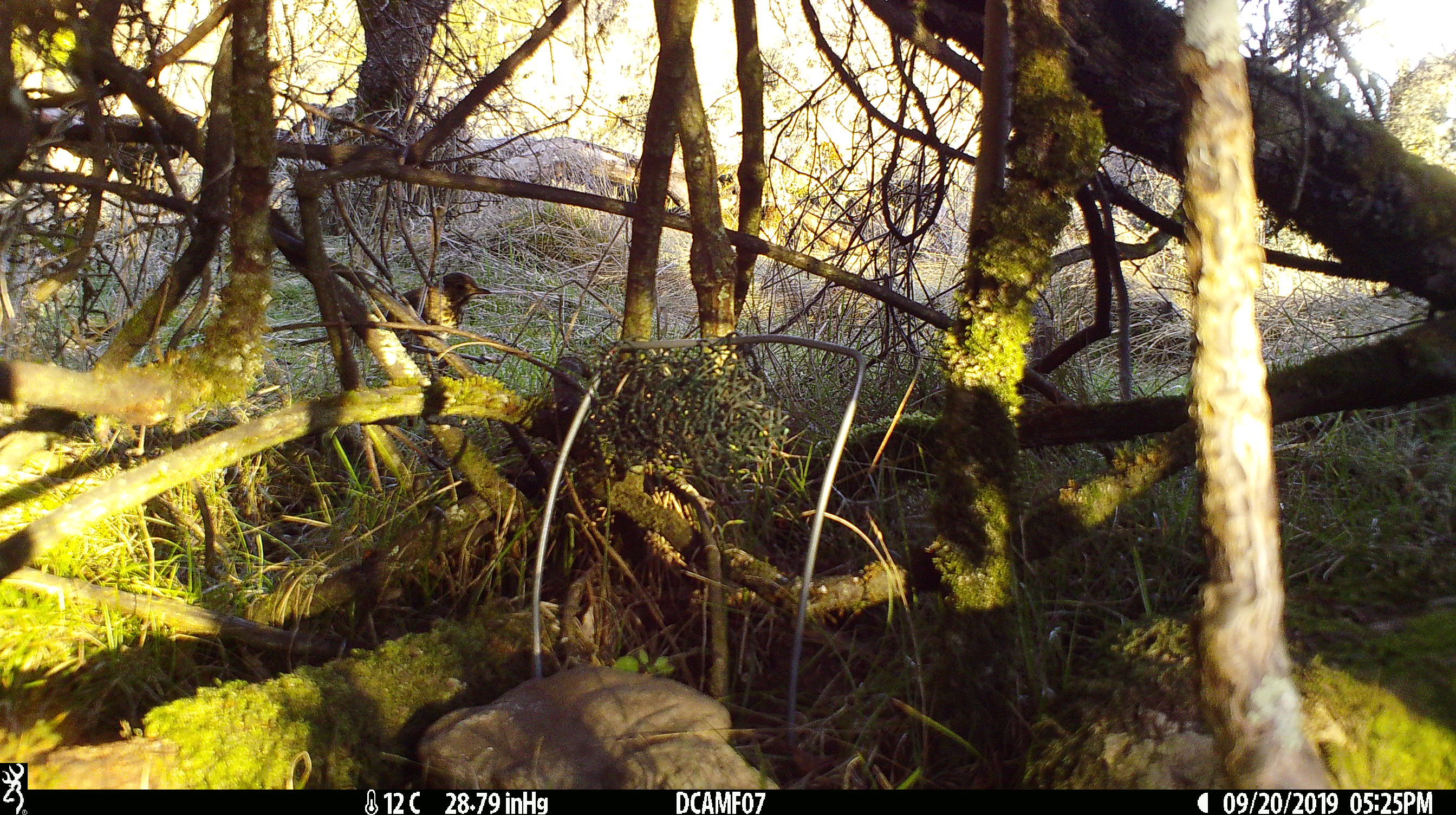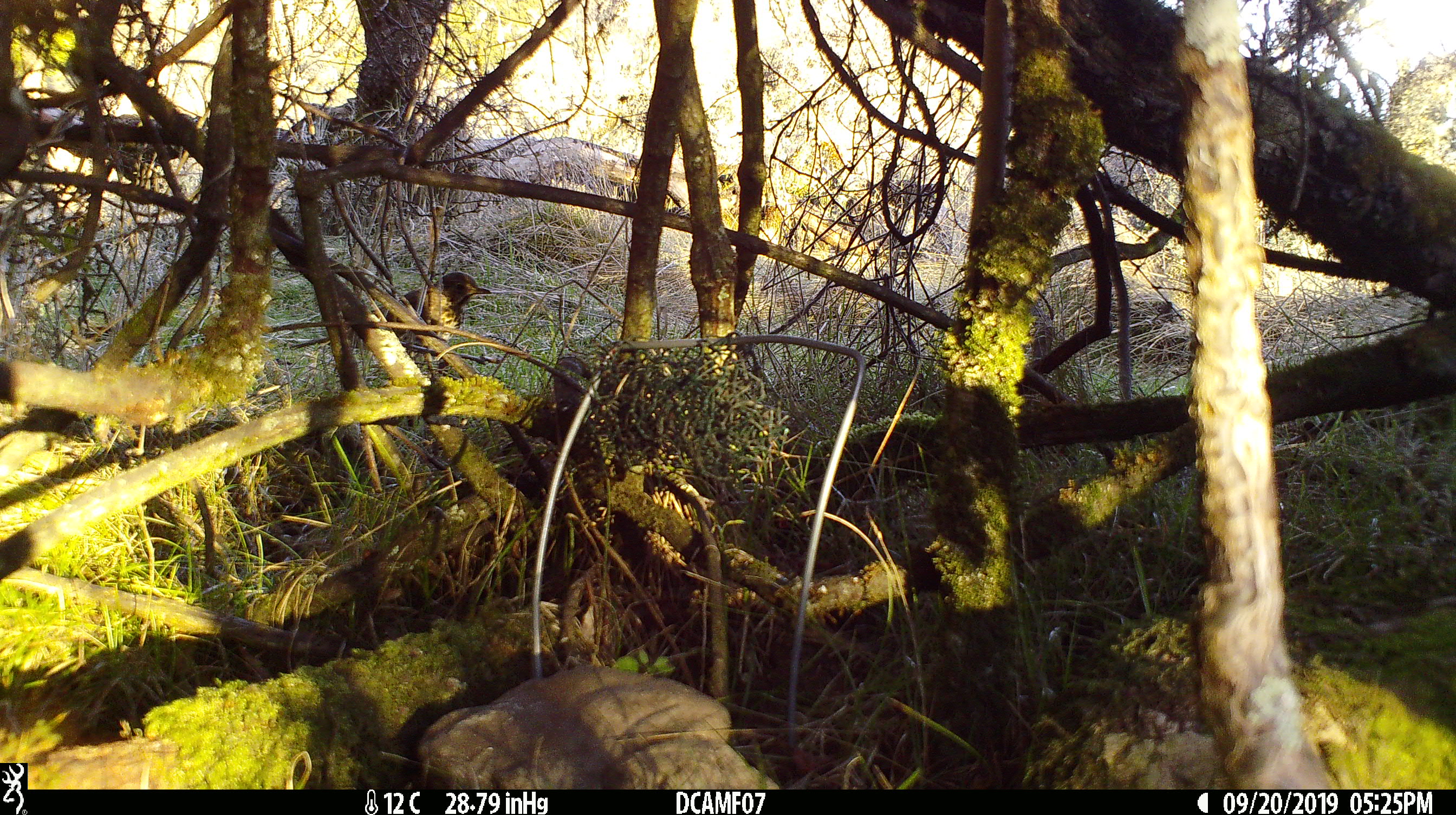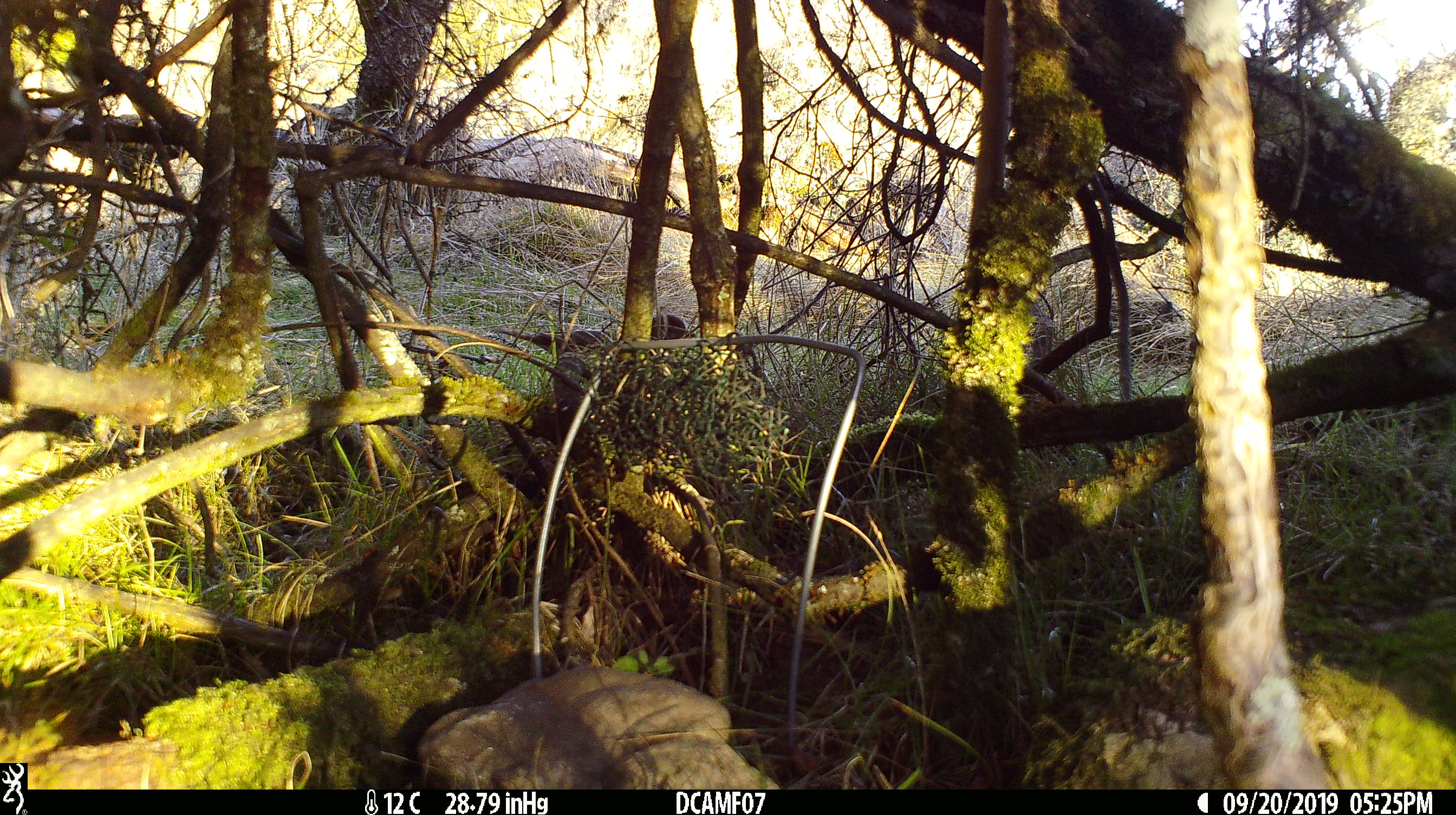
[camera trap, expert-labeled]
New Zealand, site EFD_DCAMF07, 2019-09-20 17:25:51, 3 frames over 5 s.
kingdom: Animalia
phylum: Chordata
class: Aves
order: Passeriformes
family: Turdidae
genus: Turdus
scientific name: Turdus philomelos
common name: song thrush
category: thrush